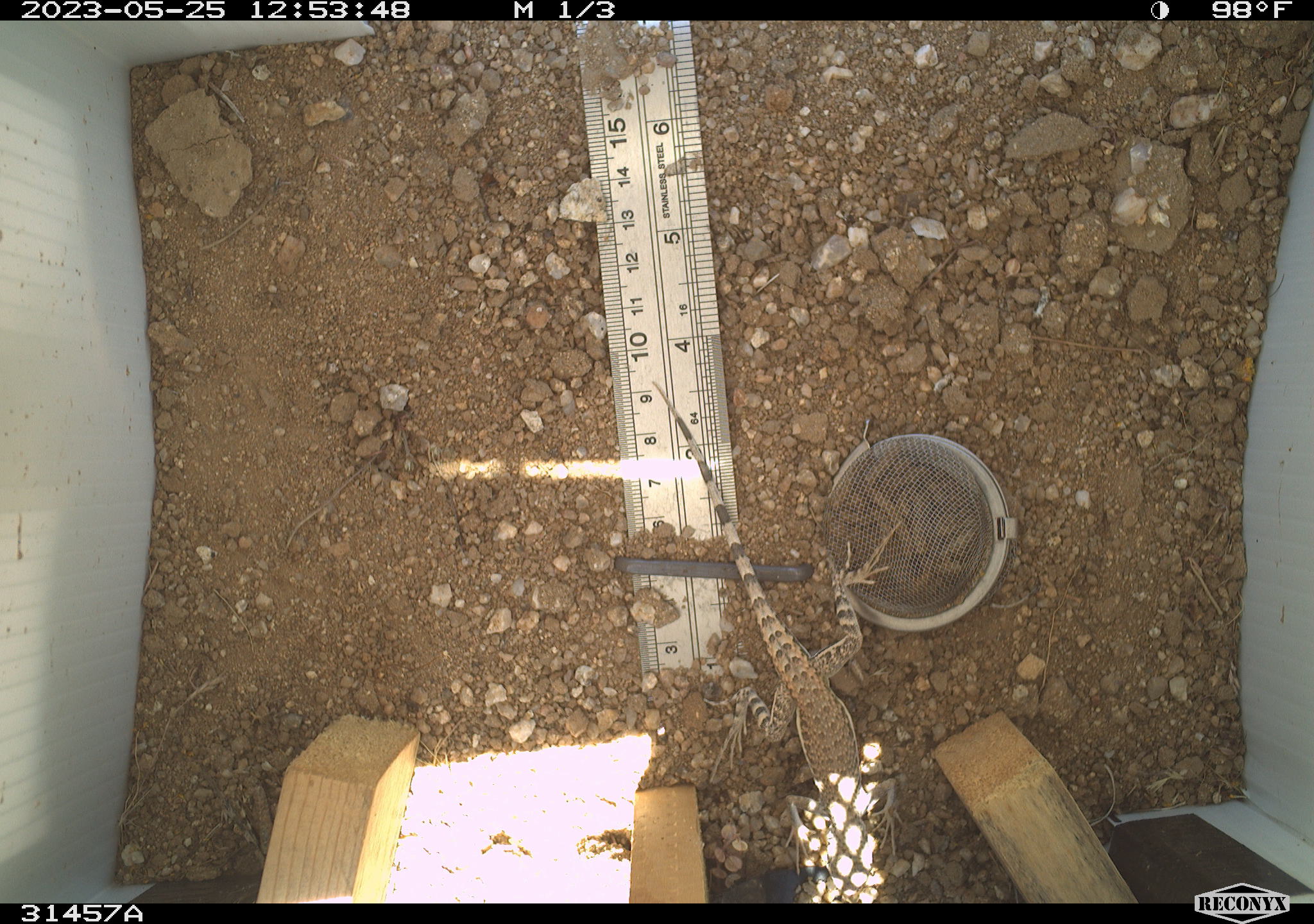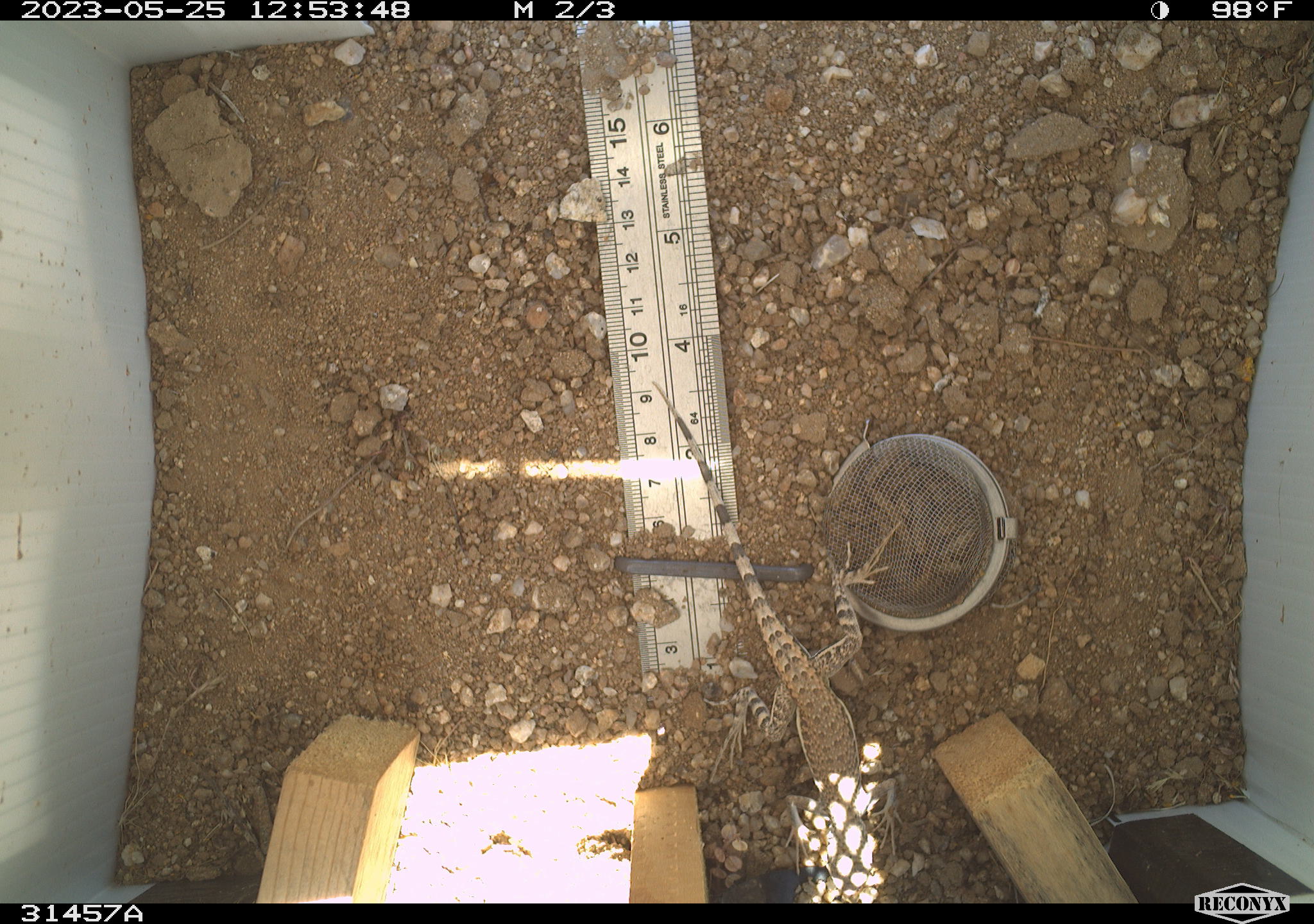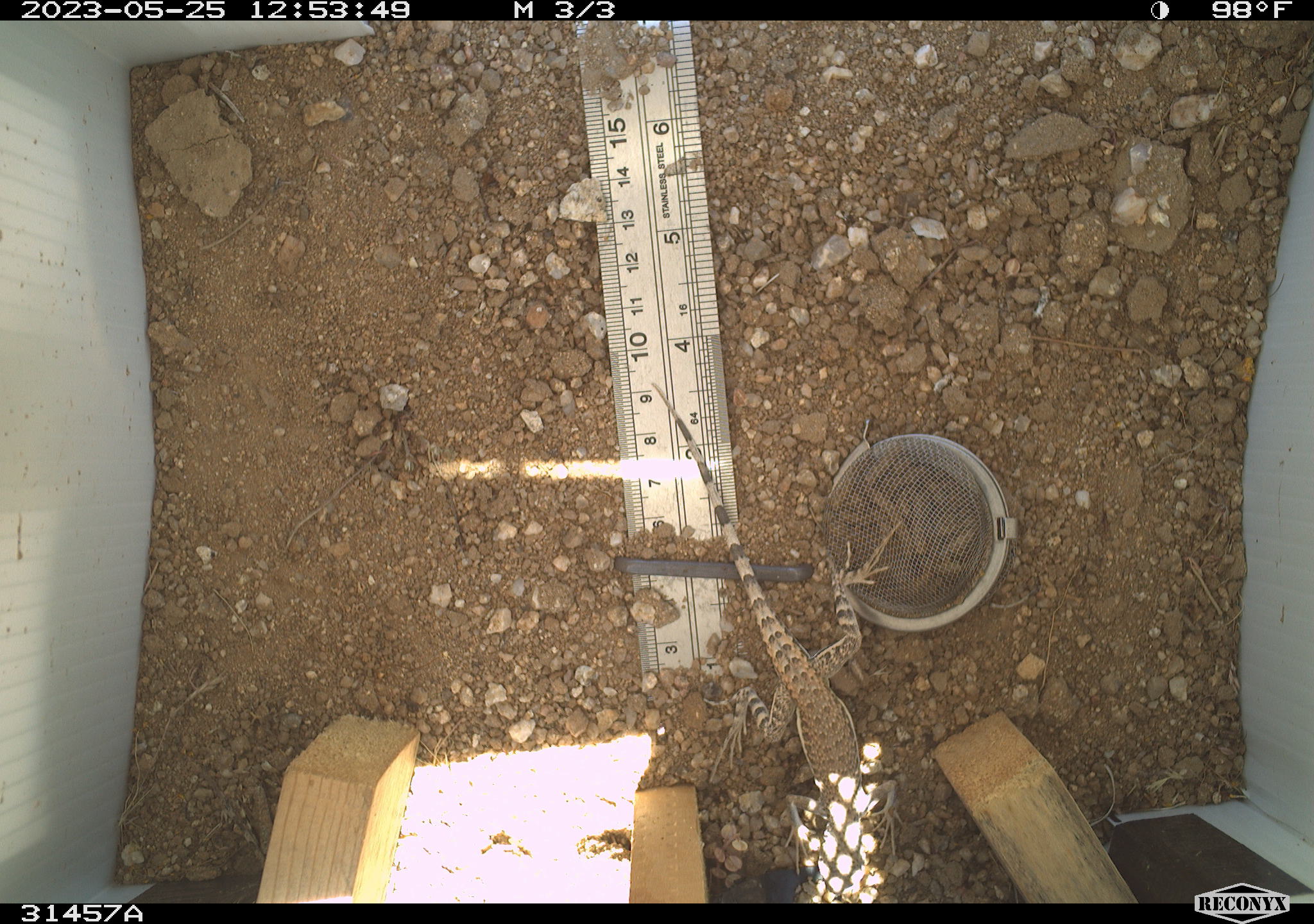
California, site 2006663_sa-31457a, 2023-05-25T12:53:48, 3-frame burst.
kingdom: Animalia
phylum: Chordata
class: Reptilia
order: Squamata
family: Phrynosomatidae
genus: Callisaurus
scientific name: Callisaurus draconoides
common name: zebra-tailed lizard